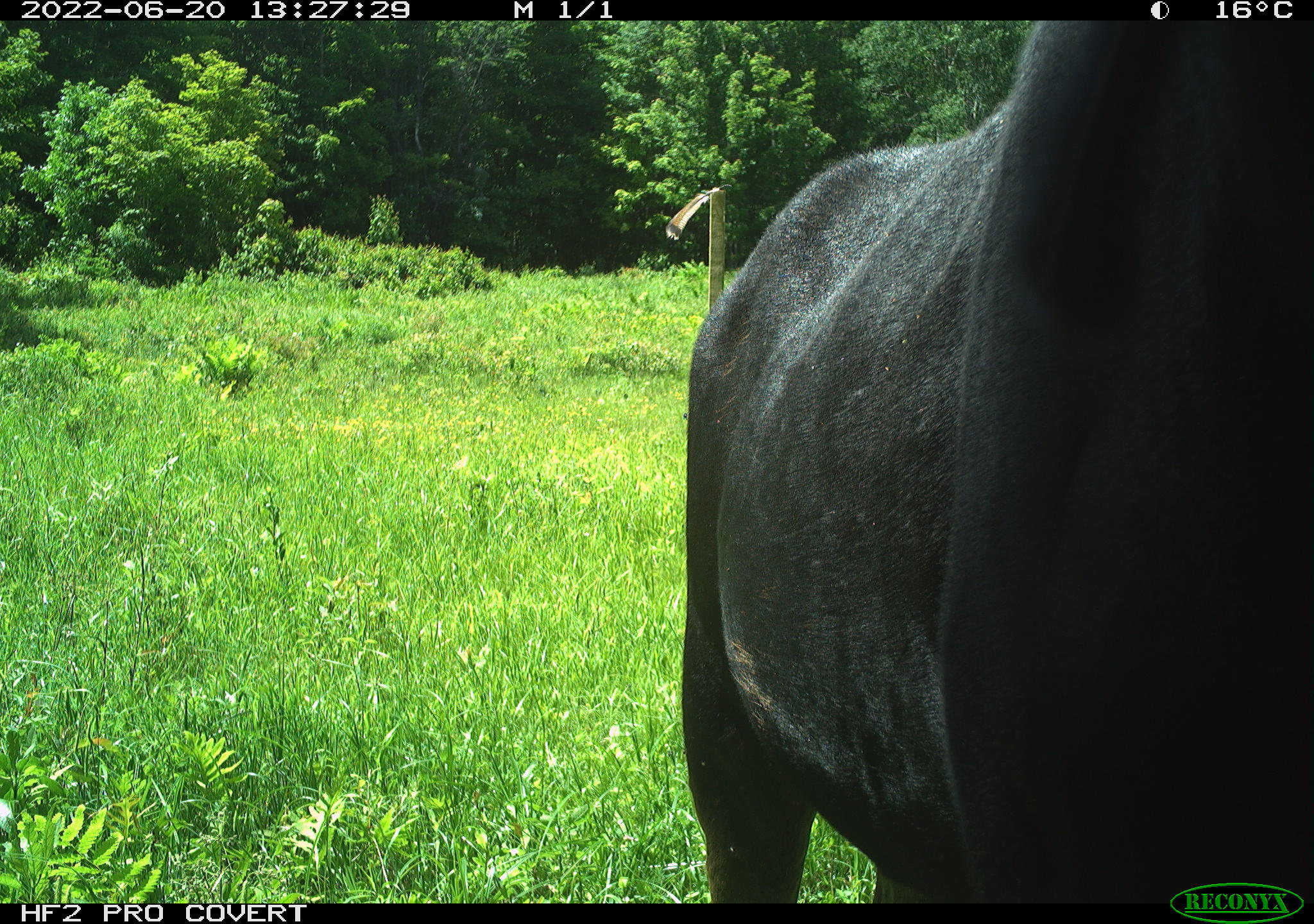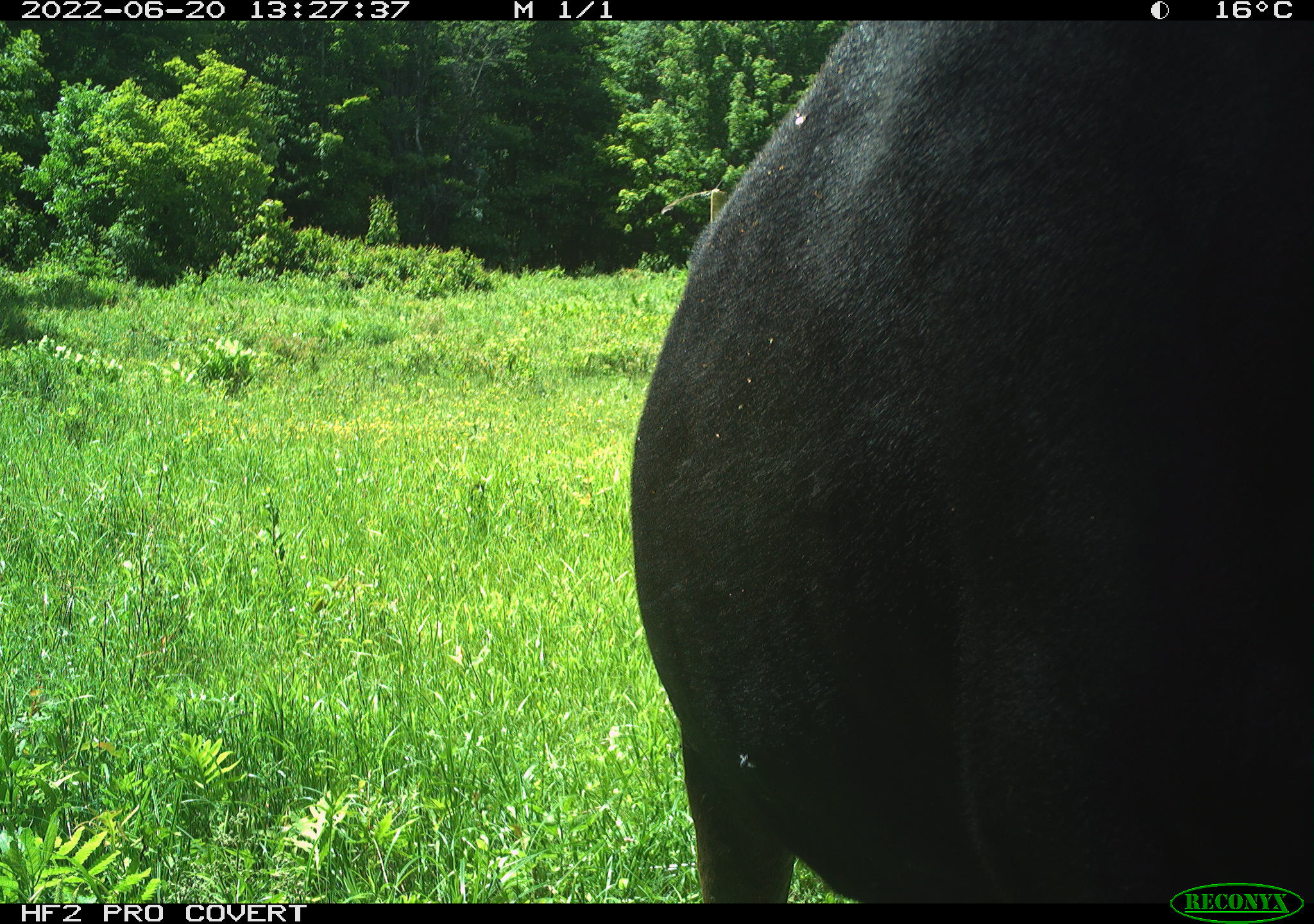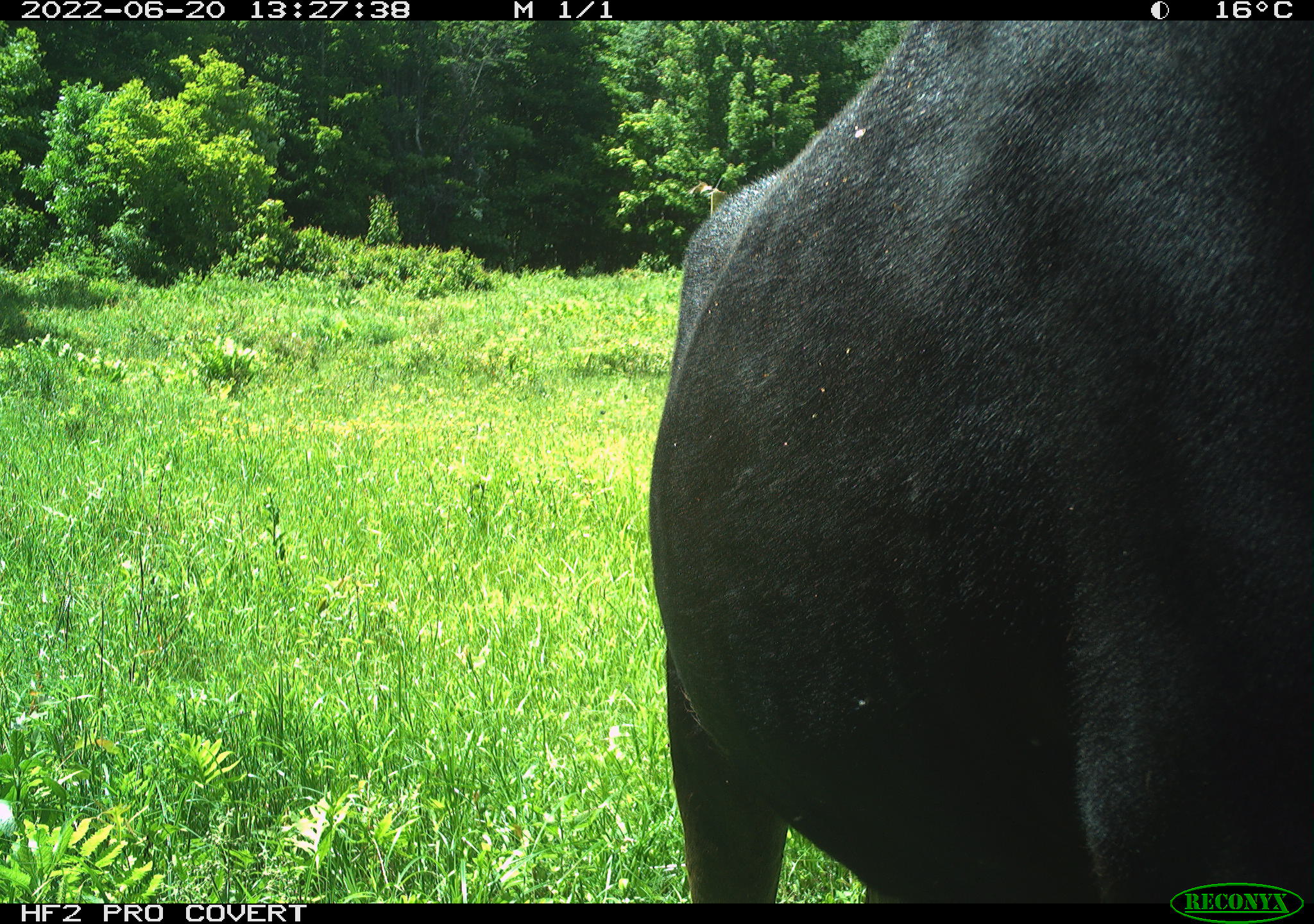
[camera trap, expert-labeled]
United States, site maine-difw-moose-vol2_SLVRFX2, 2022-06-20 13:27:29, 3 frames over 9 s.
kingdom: Animalia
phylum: Chordata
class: Mammalia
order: Artiodactyla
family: Cervidae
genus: Alces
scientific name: Alces alces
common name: moose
Moose (Alces alces).